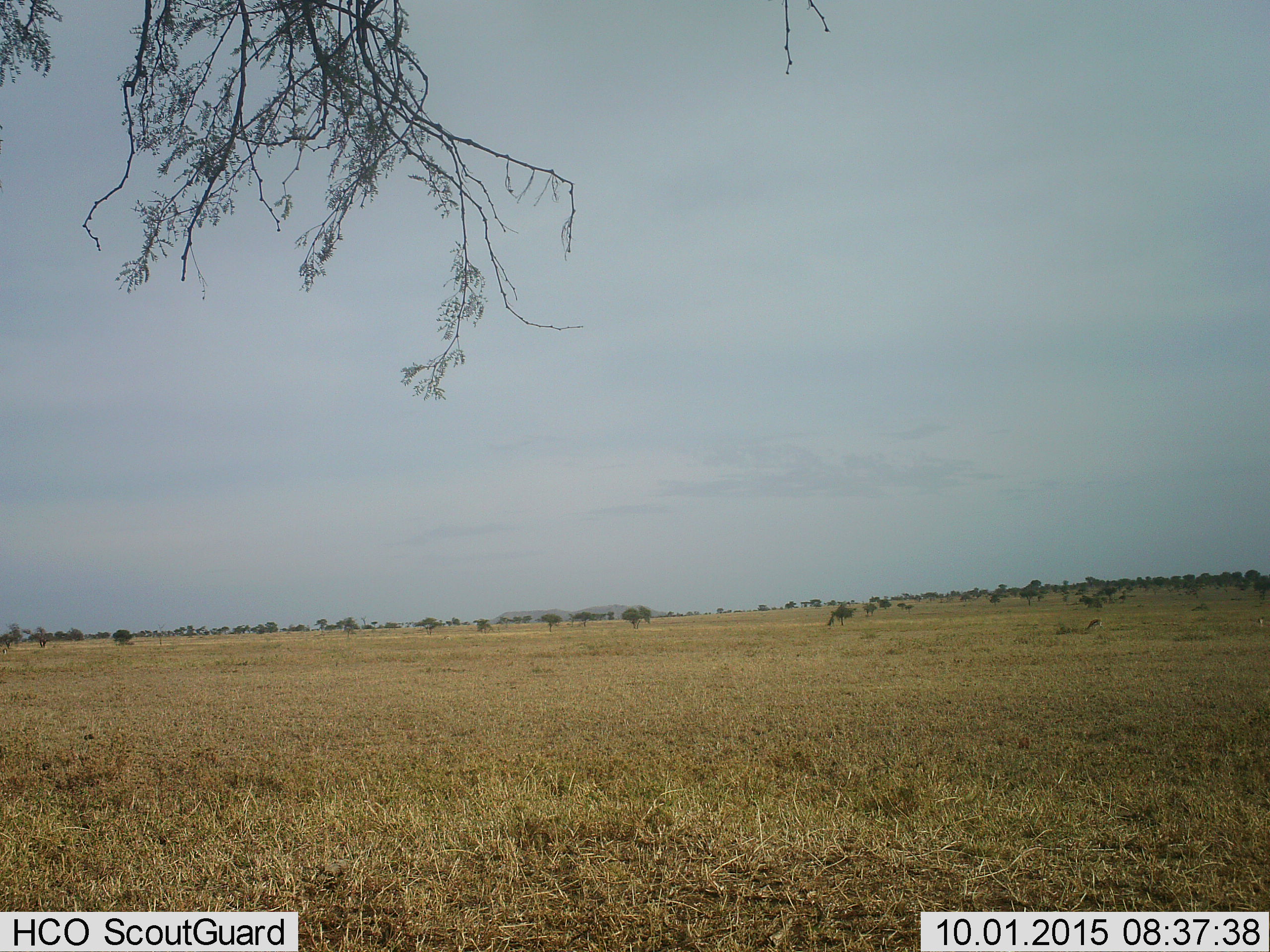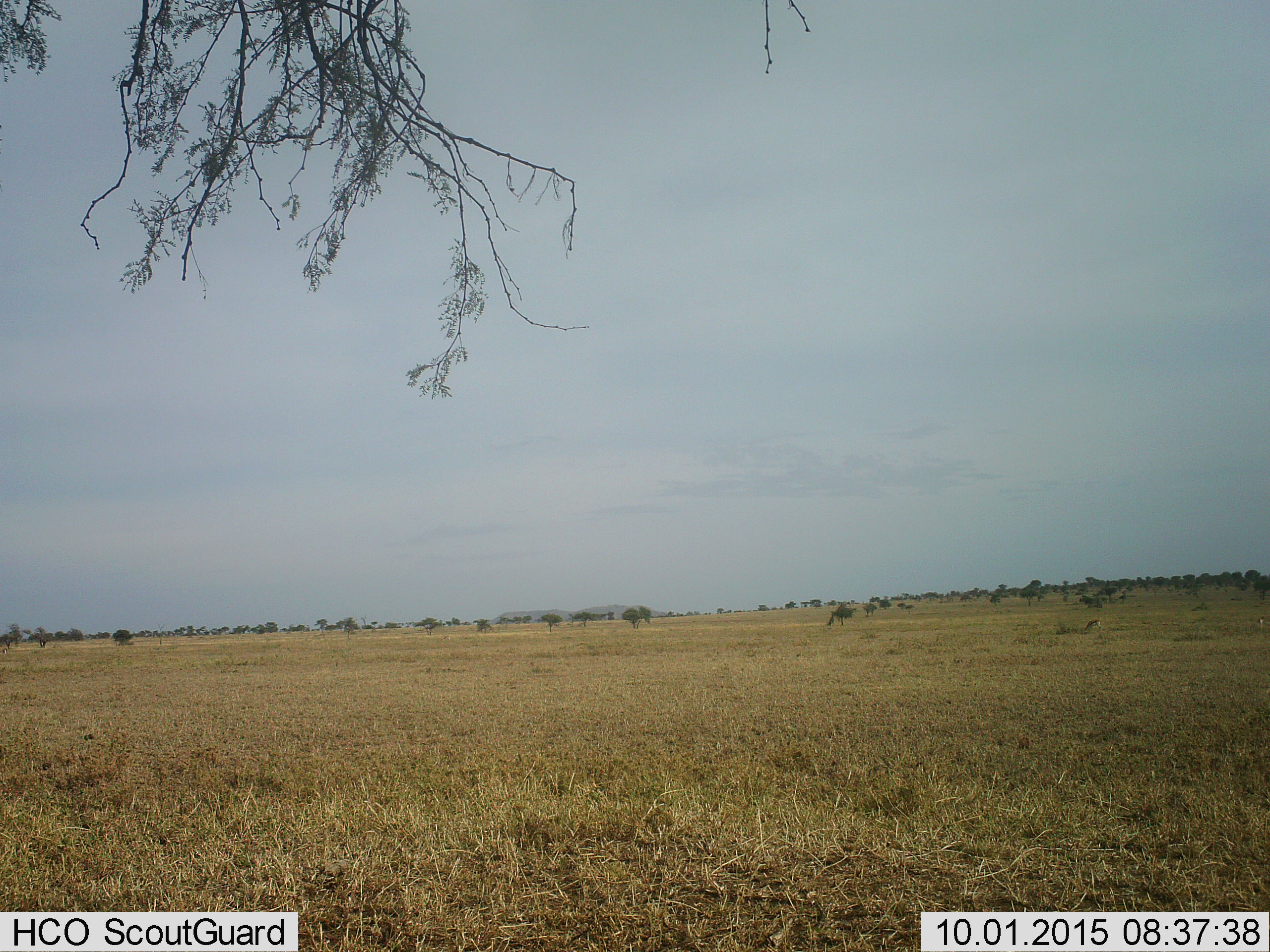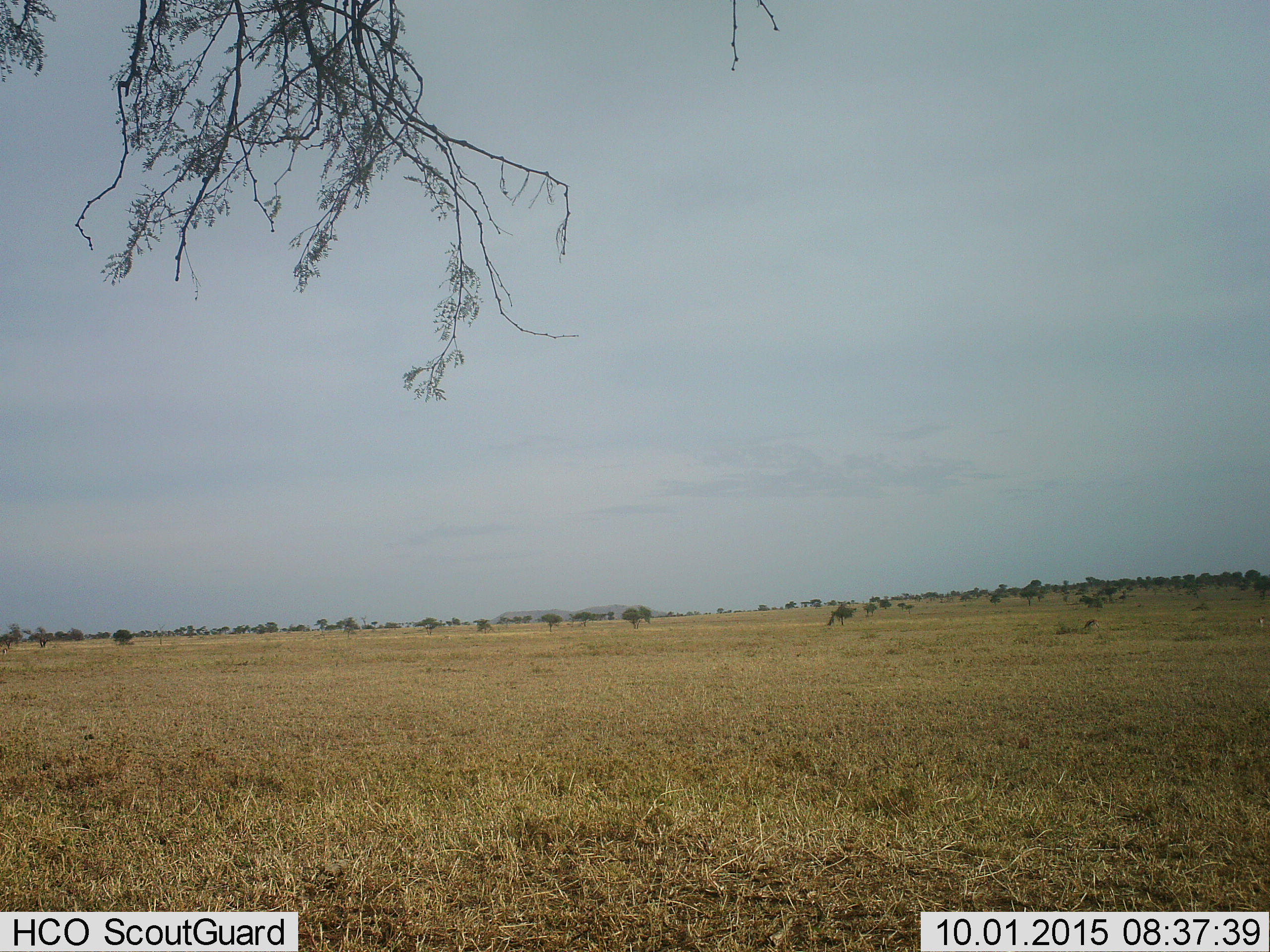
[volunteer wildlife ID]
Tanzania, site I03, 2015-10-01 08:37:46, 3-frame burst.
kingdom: Animalia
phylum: Chordata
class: Mammalia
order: Artiodactyla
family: Bovidae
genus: Eudorcas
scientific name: Eudorcas thomsonii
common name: thomson's gazelle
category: gazellethomsons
Gazellethomsons (thomson's gazelle) (Eudorcas thomsonii), count 3. Behavior (volunteer vote fractions): standing 33%, resting 0%, moving 0%, interacting 0%. Young present (vote fraction): 0%. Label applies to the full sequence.